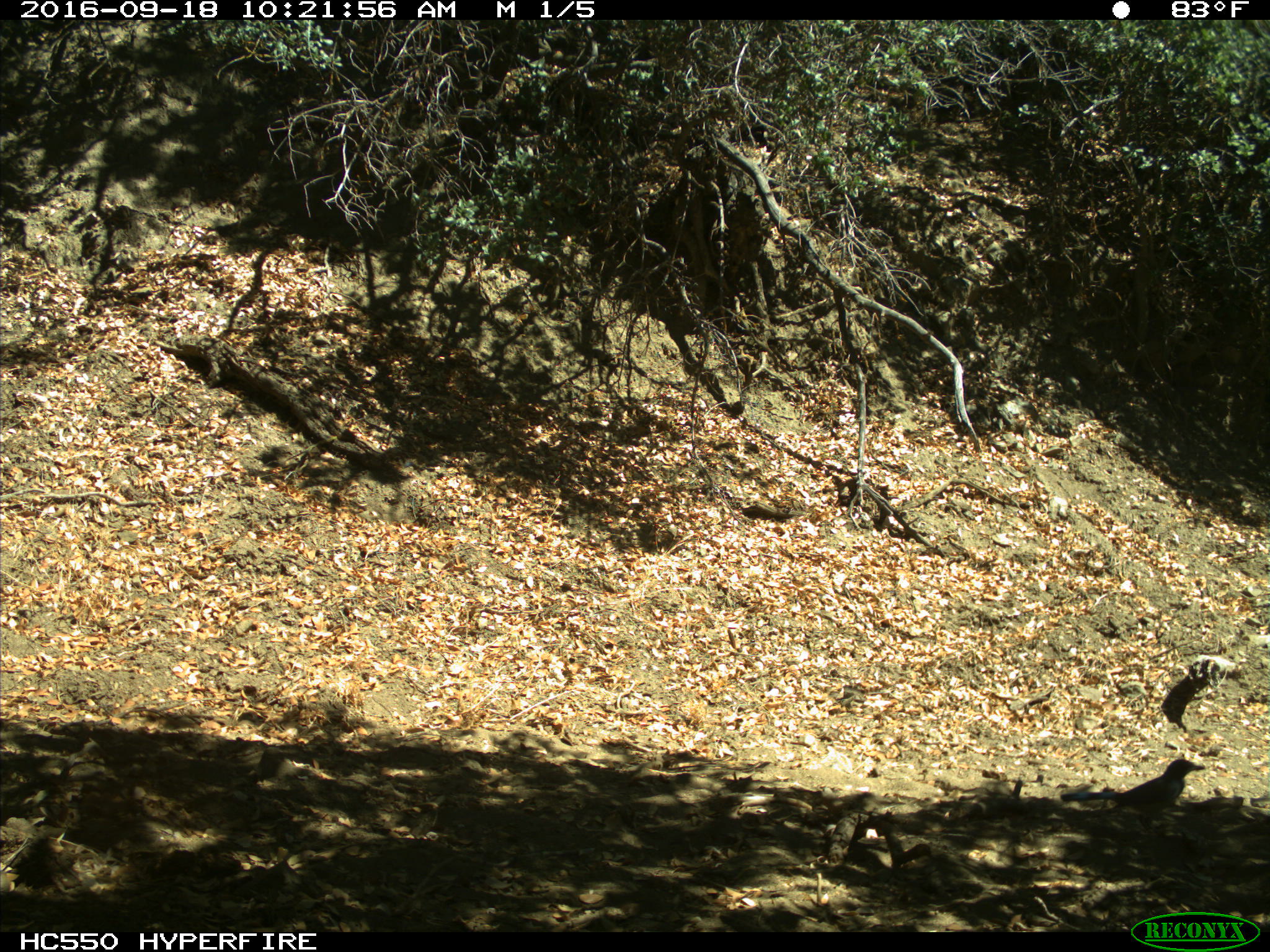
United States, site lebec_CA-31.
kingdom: Animalia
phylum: Chordata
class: Aves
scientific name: Aves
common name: birds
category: unidentified bird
Unidentified bird (birds) (Aves).